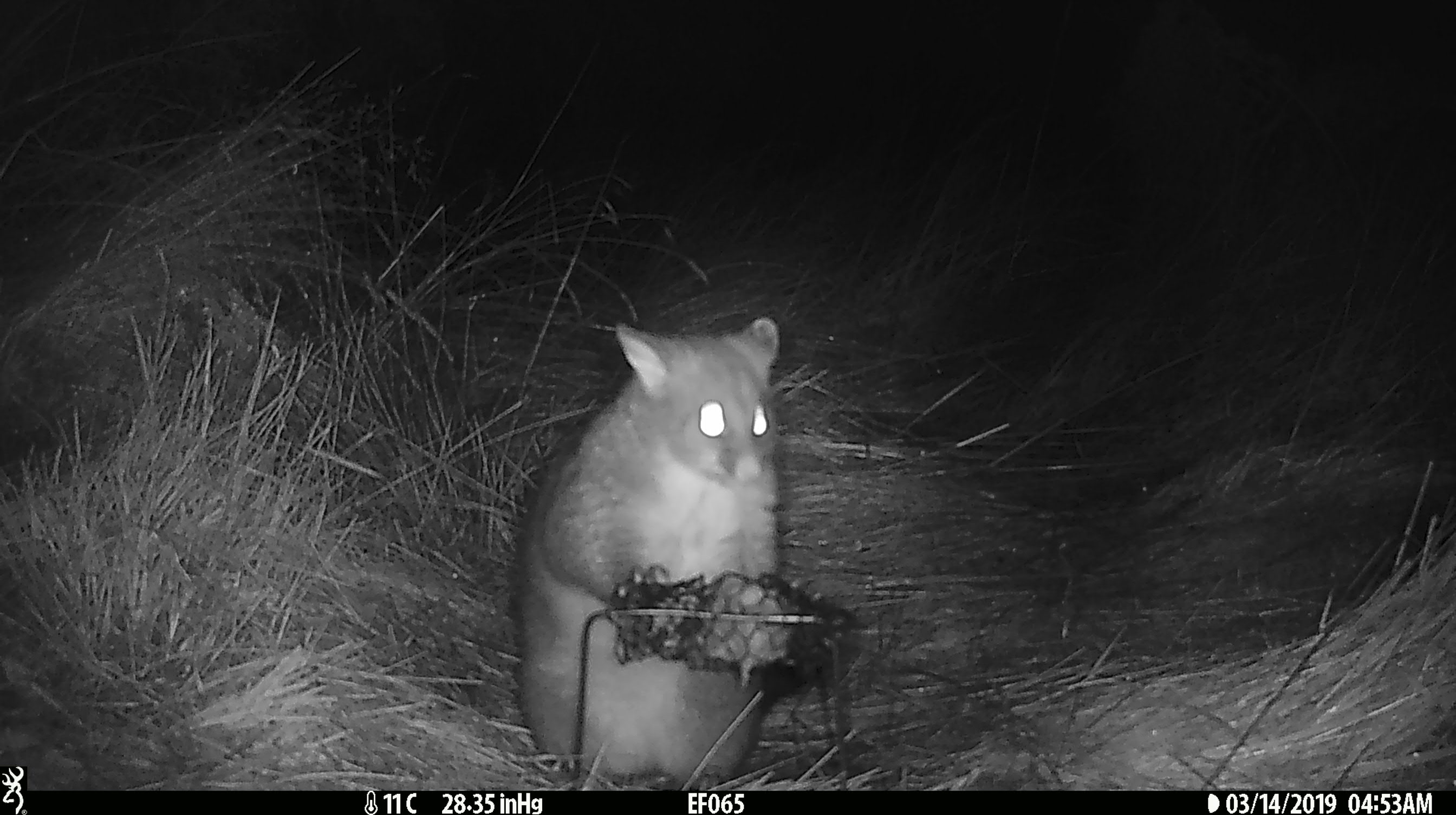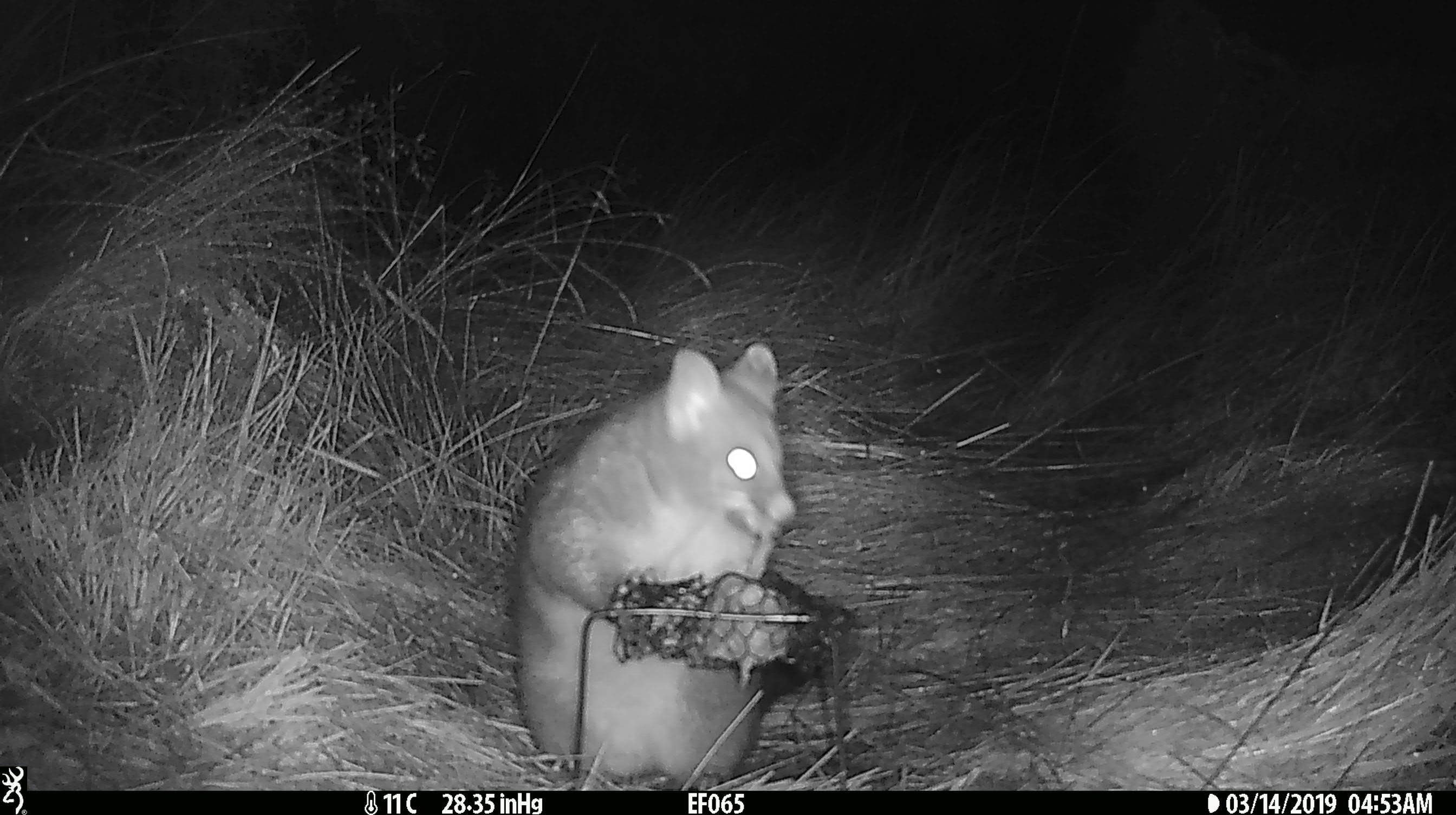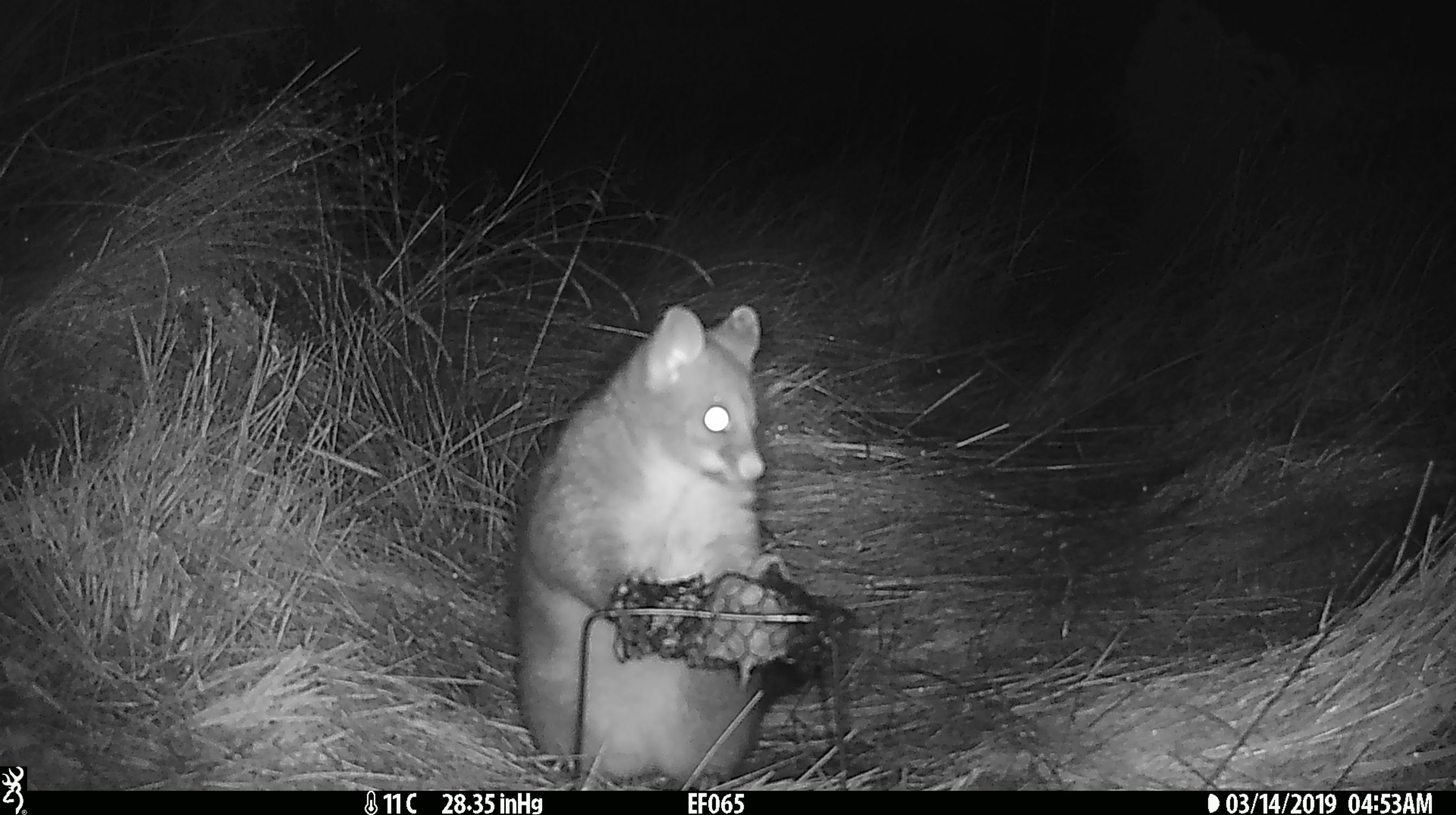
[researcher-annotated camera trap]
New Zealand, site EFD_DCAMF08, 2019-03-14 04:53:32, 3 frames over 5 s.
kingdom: Animalia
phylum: Chordata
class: Mammalia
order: Diprotodontia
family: Phalangeridae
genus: Trichosurus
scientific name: Trichosurus vulpecula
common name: common brushtail possum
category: possum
Possum (common brushtail possum) (Trichosurus vulpecula).